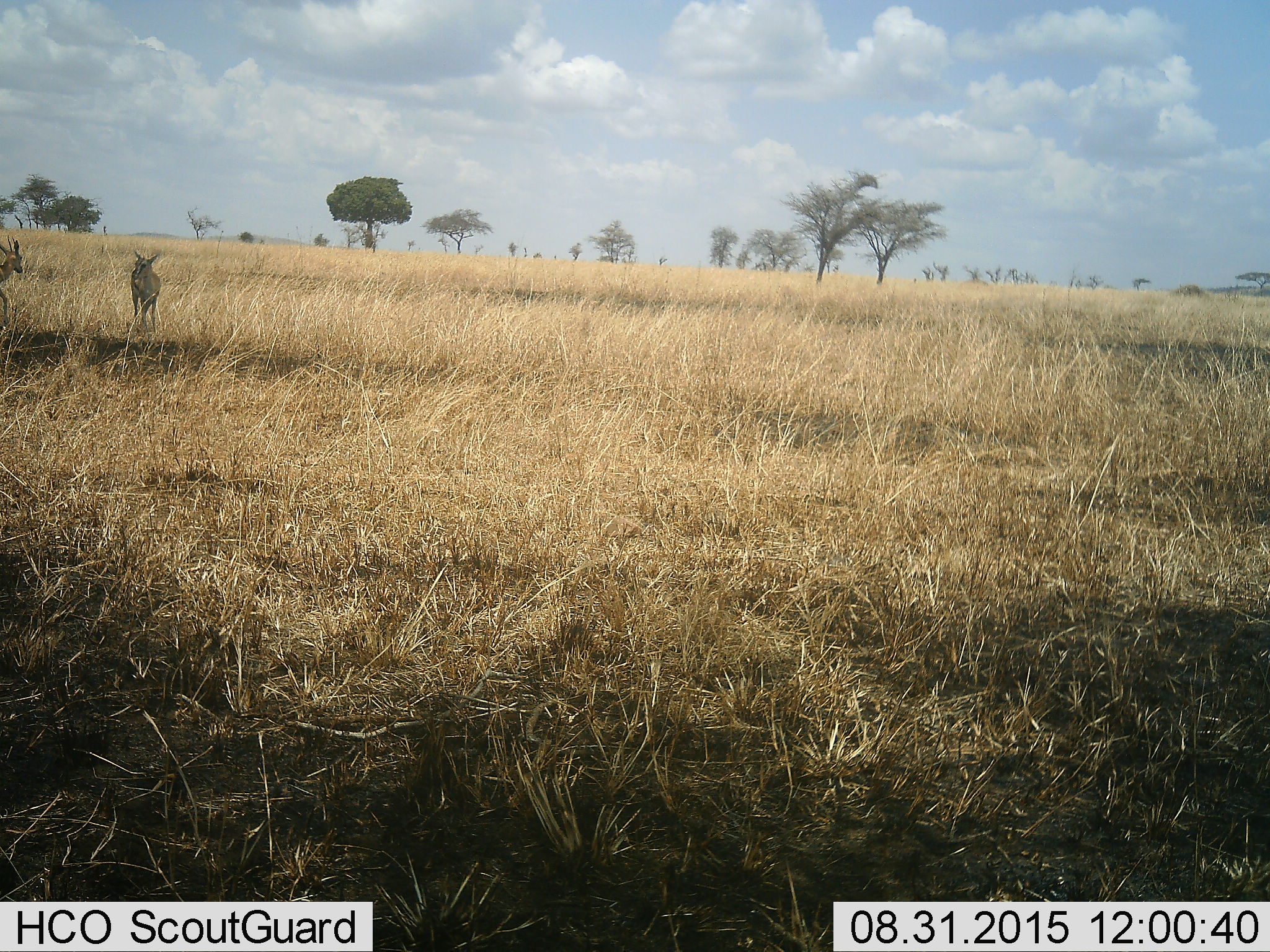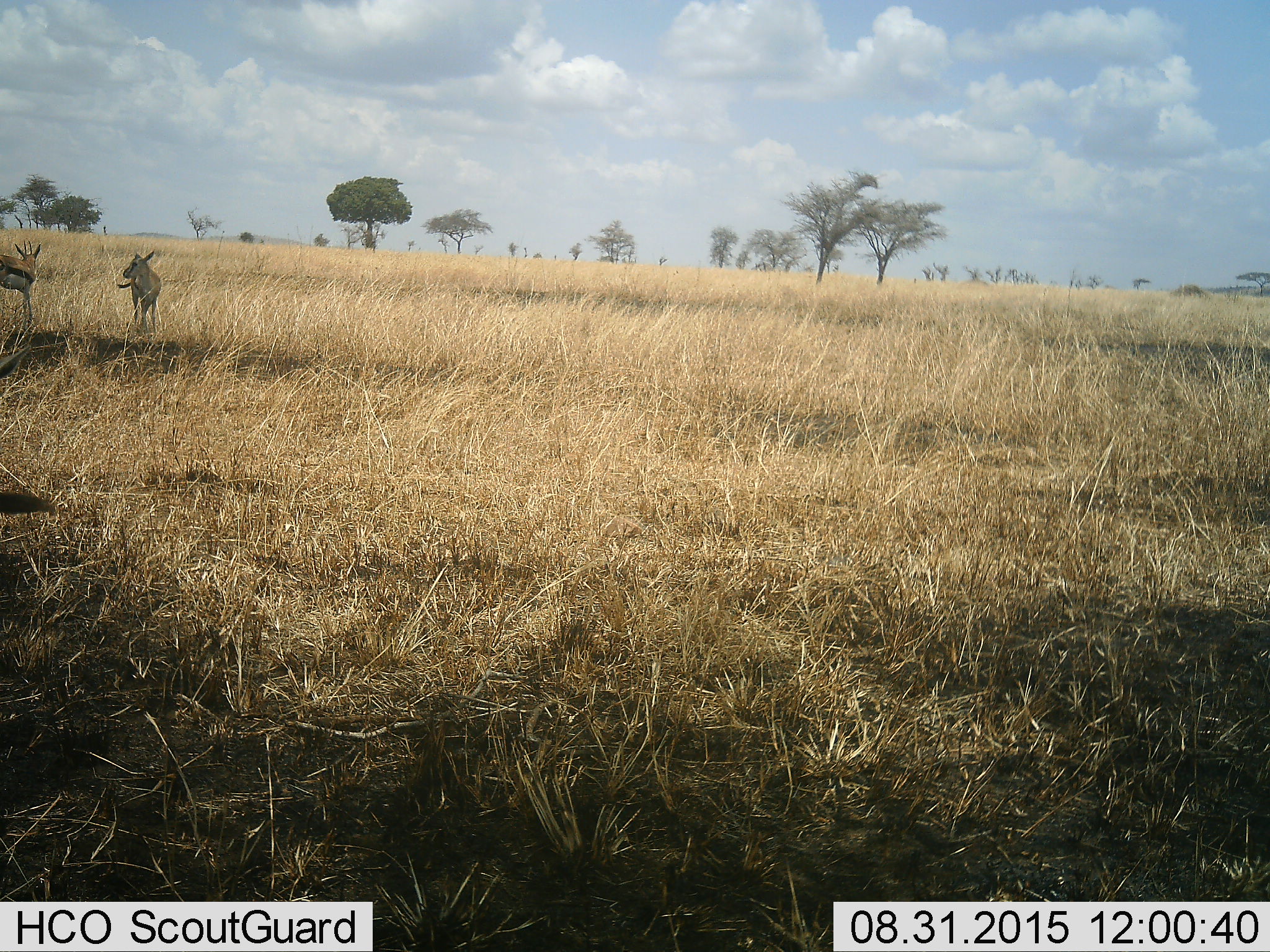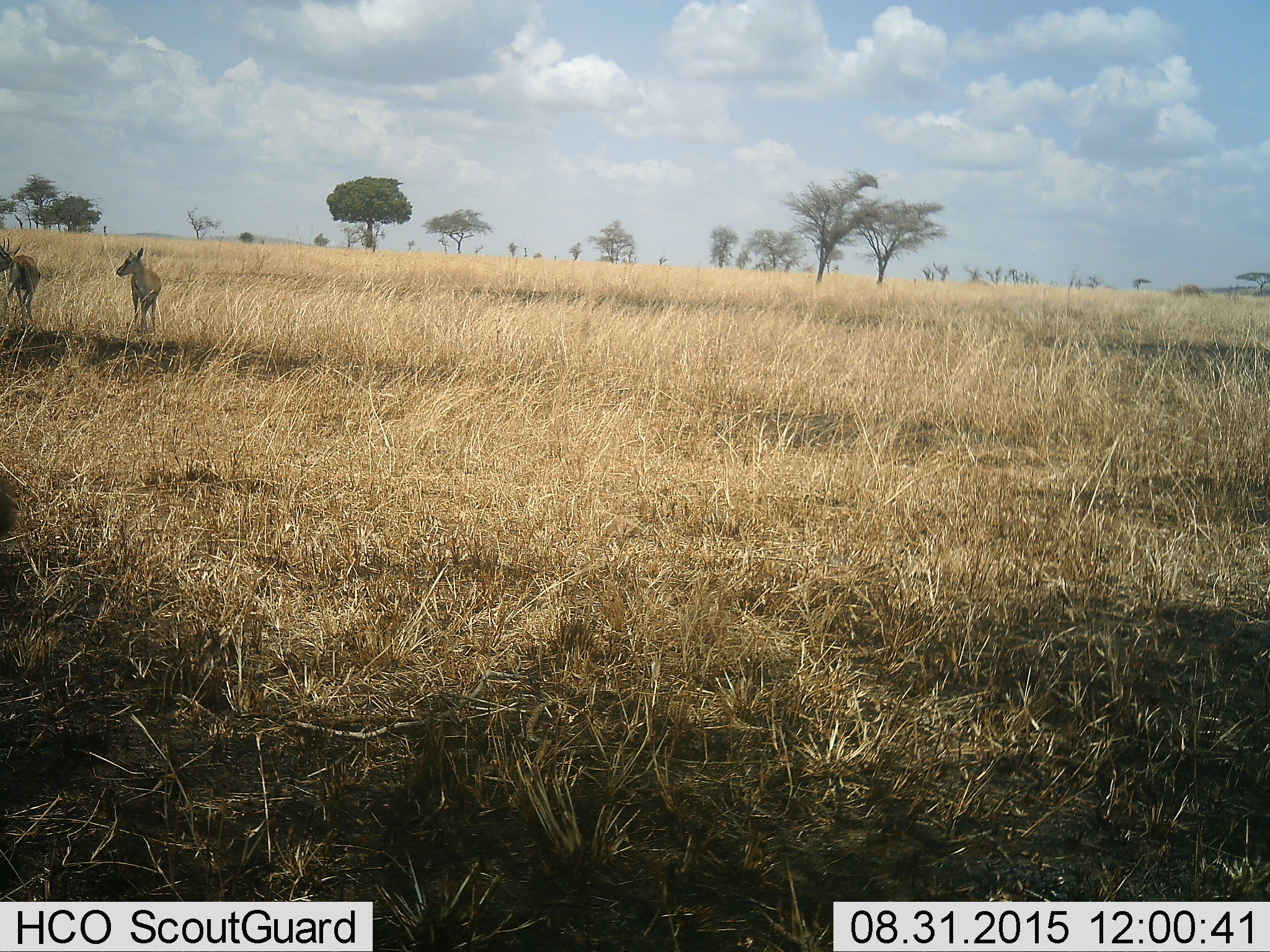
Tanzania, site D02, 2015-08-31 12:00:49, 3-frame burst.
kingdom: Animalia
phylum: Chordata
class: Mammalia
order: Artiodactyla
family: Bovidae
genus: Eudorcas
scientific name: Eudorcas thomsonii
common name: thomson's gazelle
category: gazellethomsons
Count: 3.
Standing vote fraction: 100%.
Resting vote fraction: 0%.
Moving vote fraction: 42%.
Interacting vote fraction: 8%.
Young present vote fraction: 17%.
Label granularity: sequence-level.